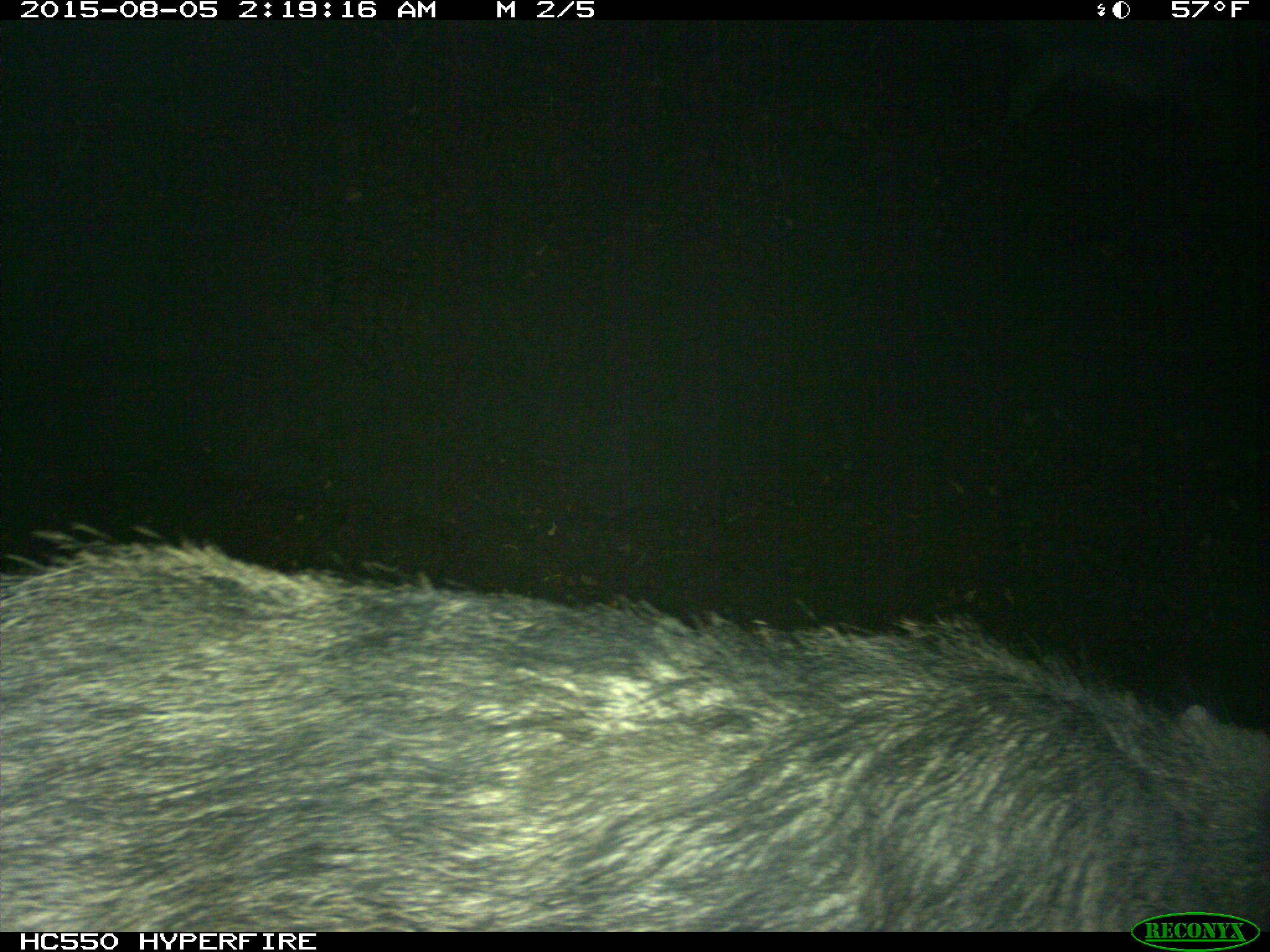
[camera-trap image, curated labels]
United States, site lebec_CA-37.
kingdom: Animalia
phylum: Chordata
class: Mammalia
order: Artiodactyla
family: Suidae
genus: Sus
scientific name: Sus scrofa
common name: wild boar